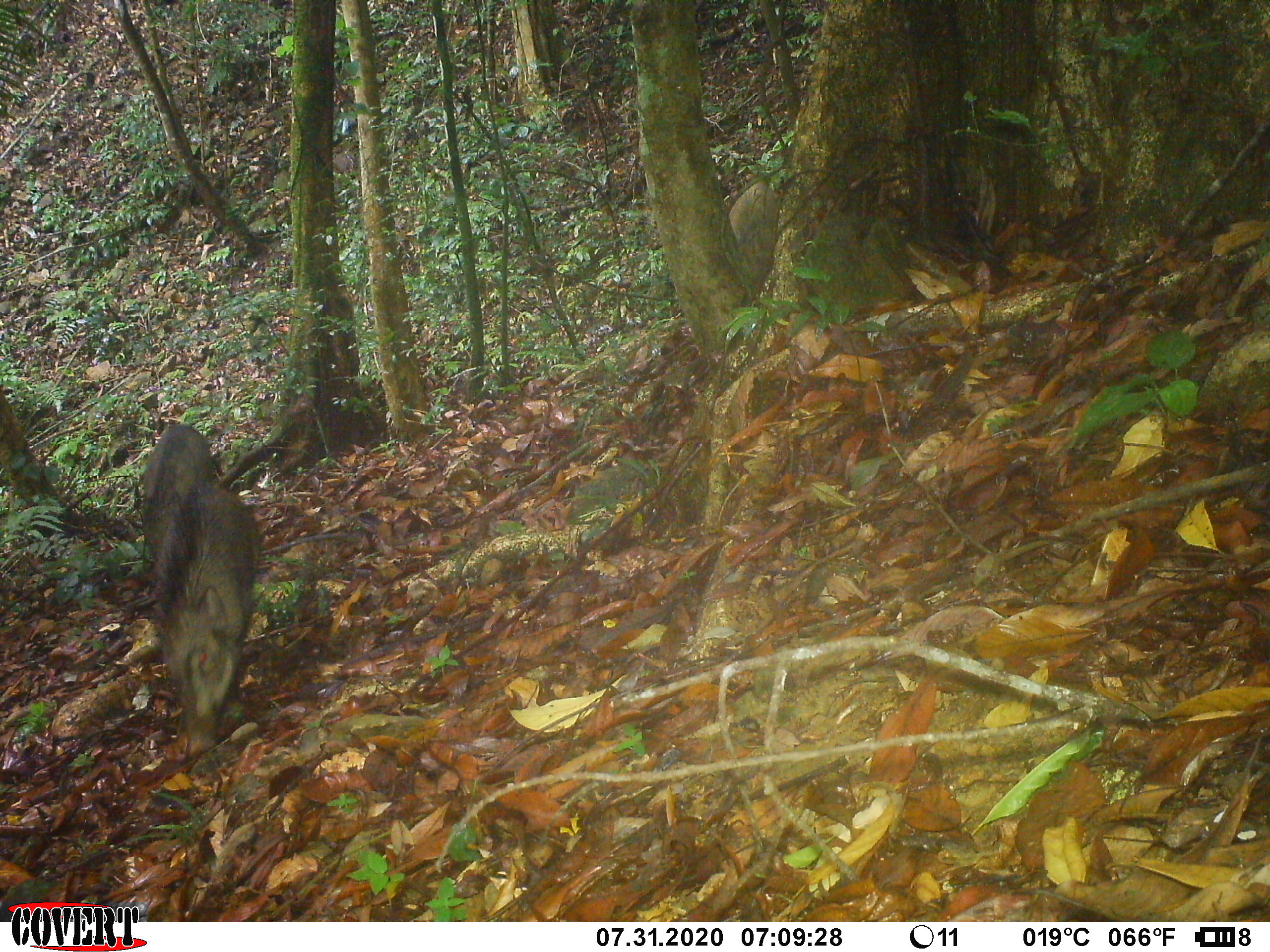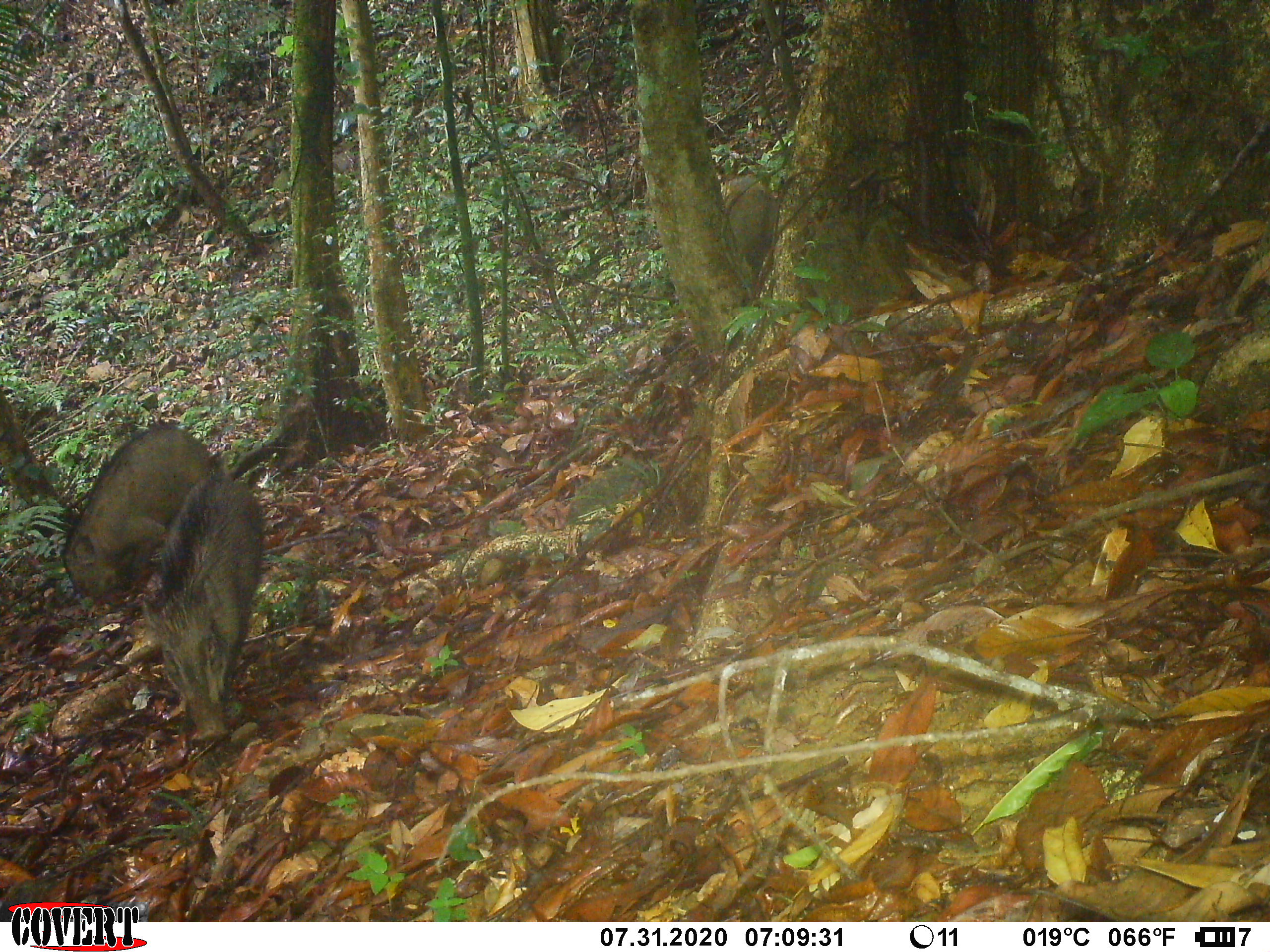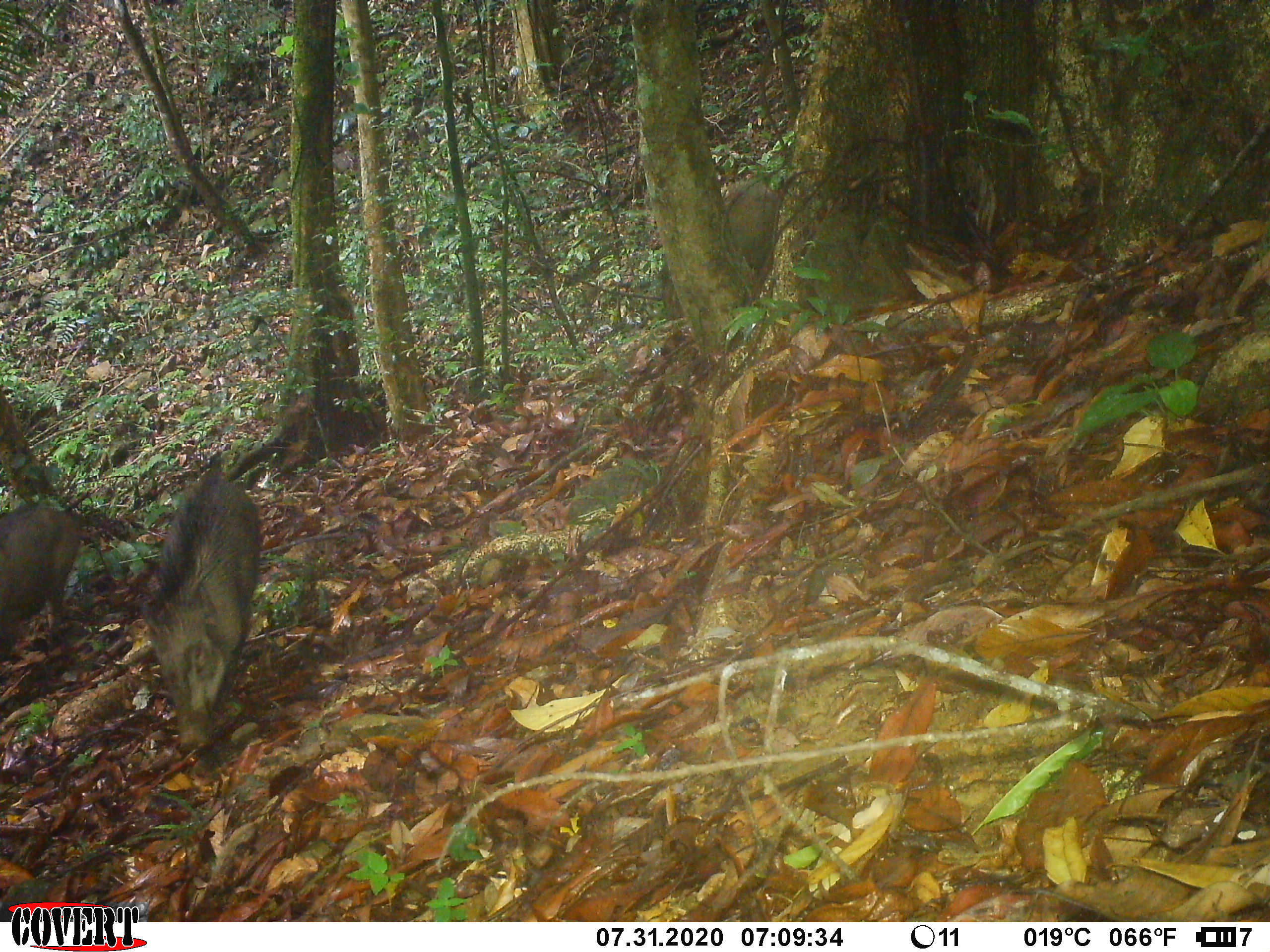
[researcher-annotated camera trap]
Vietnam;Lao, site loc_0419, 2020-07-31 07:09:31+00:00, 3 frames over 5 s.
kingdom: Animalia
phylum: Chordata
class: Mammalia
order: Artiodactyla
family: Suidae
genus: Sus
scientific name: Sus scrofa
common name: eurasian wild pig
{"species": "eurasian wild pig (Sus scrofa)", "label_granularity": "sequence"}